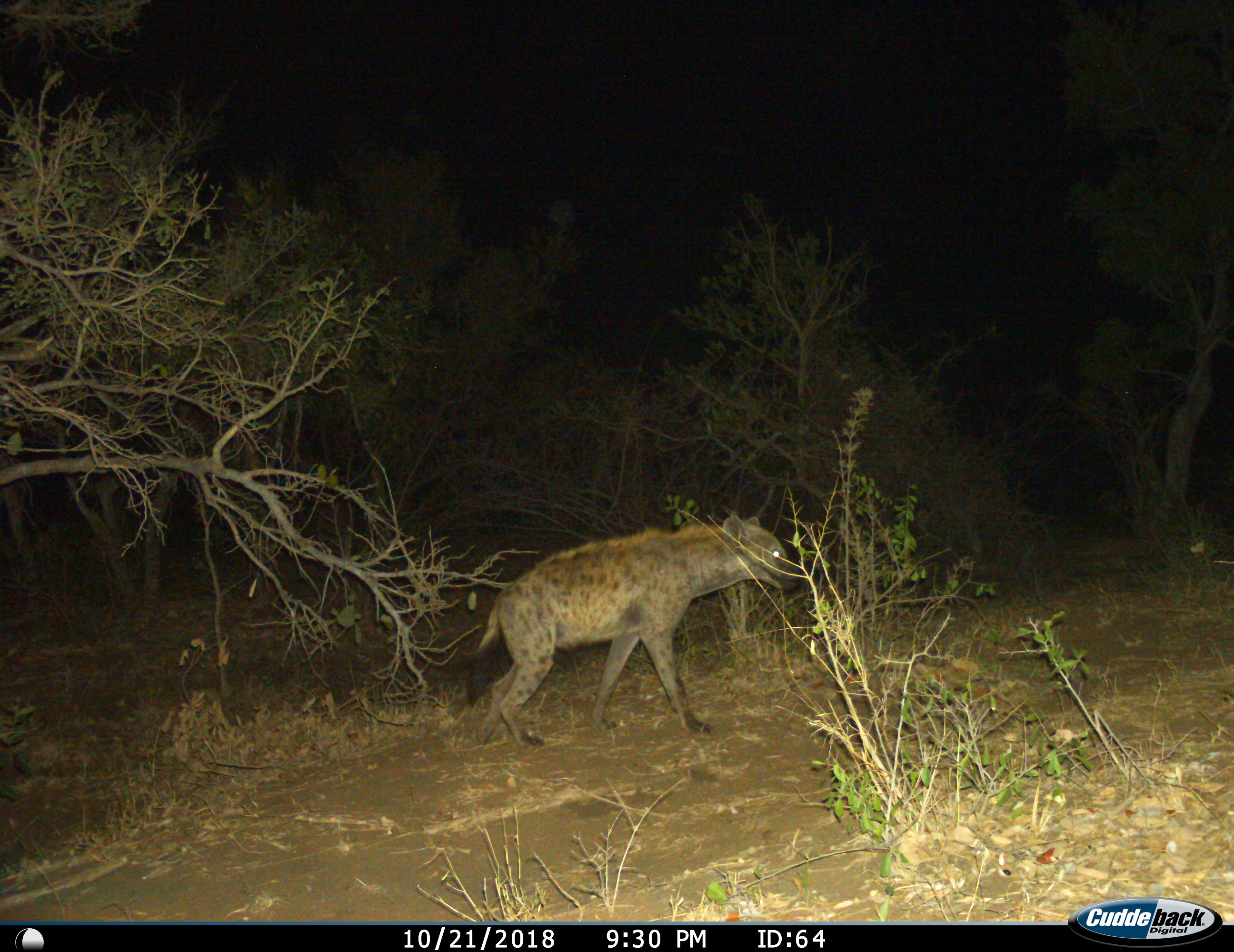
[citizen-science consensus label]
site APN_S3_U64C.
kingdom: Animalia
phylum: Chordata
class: Mammalia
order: Carnivora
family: Hyaenidae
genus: Crocuta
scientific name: Crocuta crocuta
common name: spotted hyena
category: hyenaspotted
Hyenaspotted (spotted hyena) (Crocuta crocuta), count 1. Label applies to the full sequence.